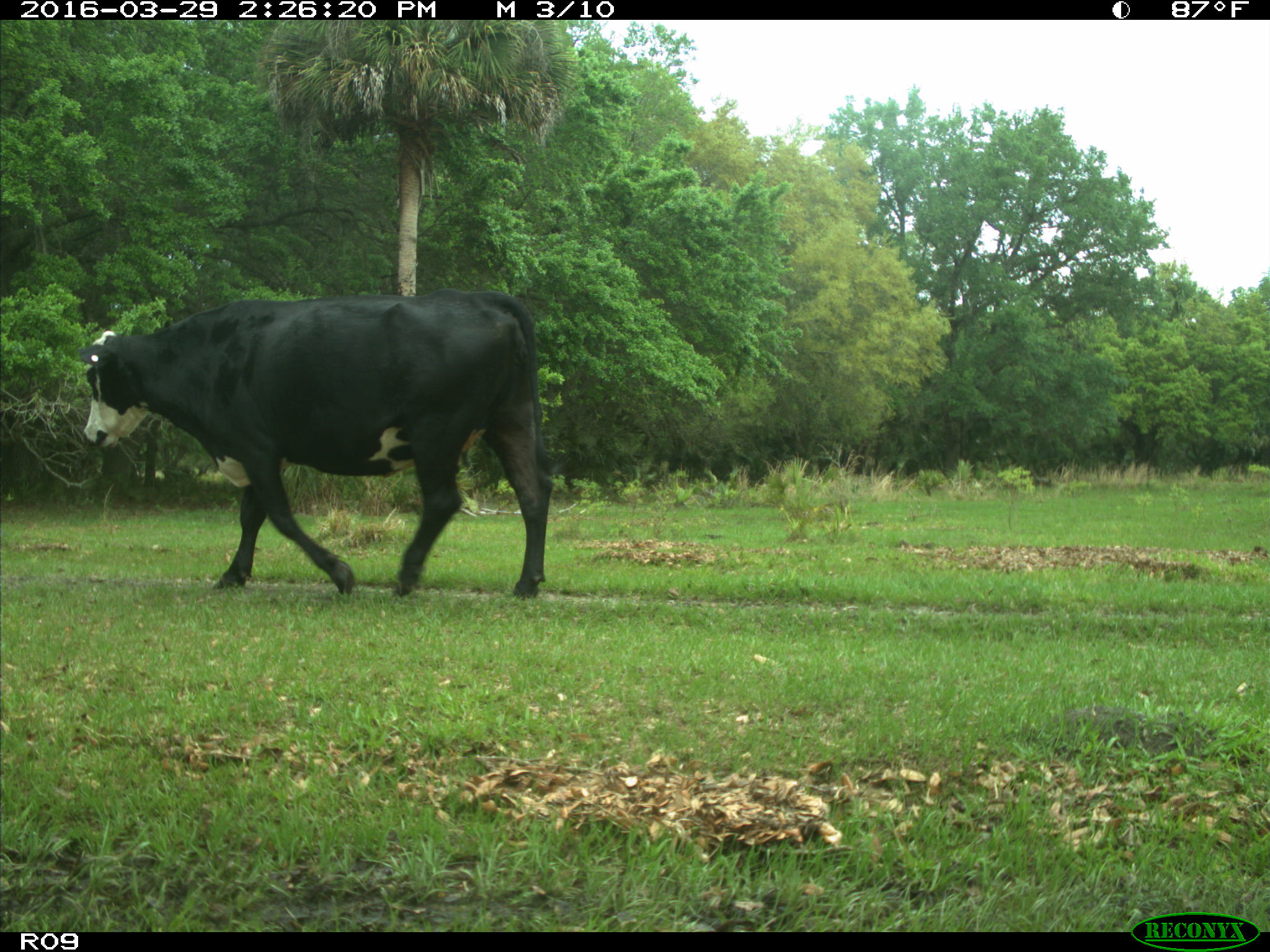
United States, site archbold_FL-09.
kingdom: Animalia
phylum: Chordata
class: Mammalia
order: Artiodactyla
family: Bovidae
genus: Bos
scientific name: Bos taurus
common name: domestic cow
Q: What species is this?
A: Bos taurus (domestic cow).